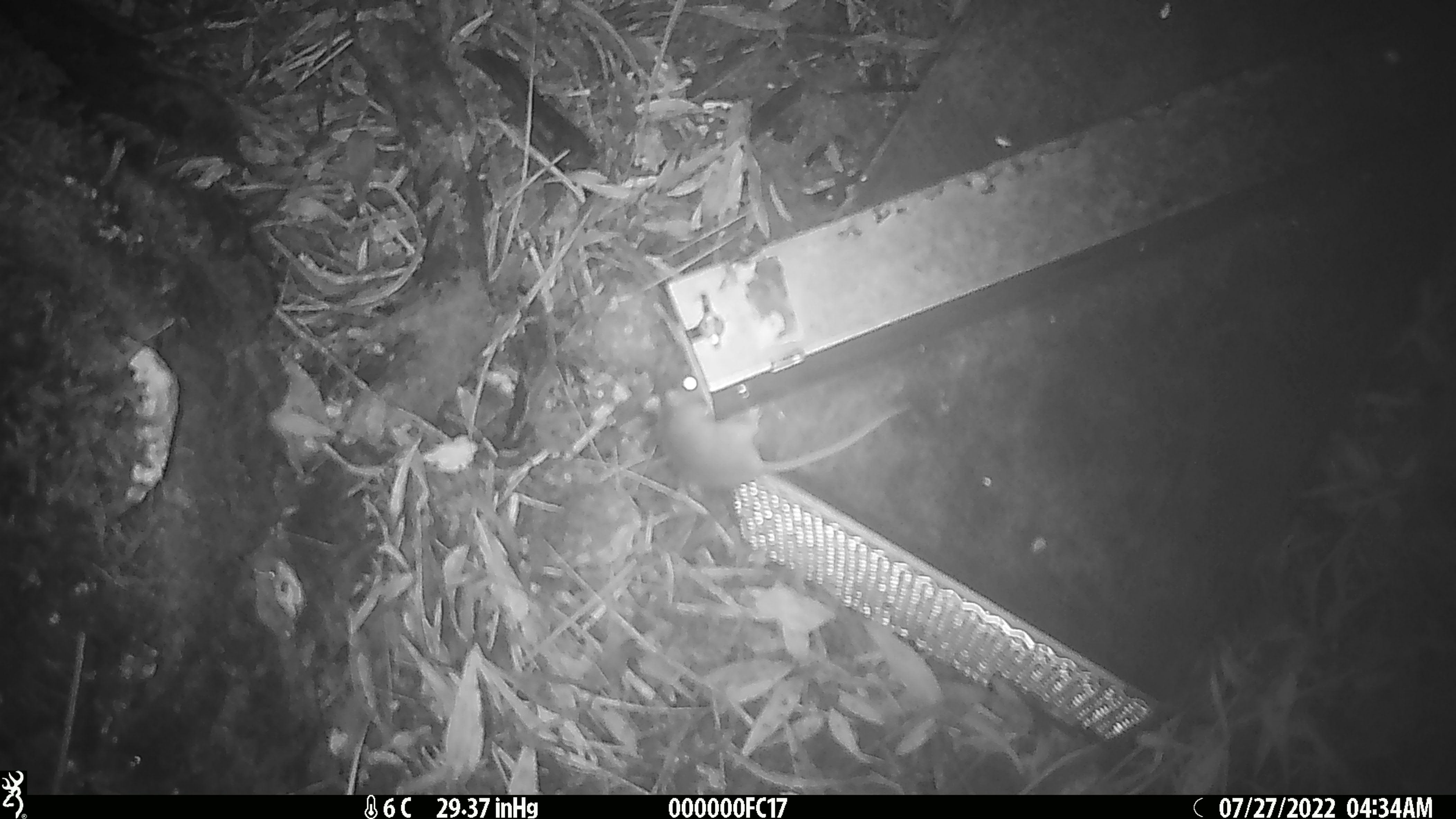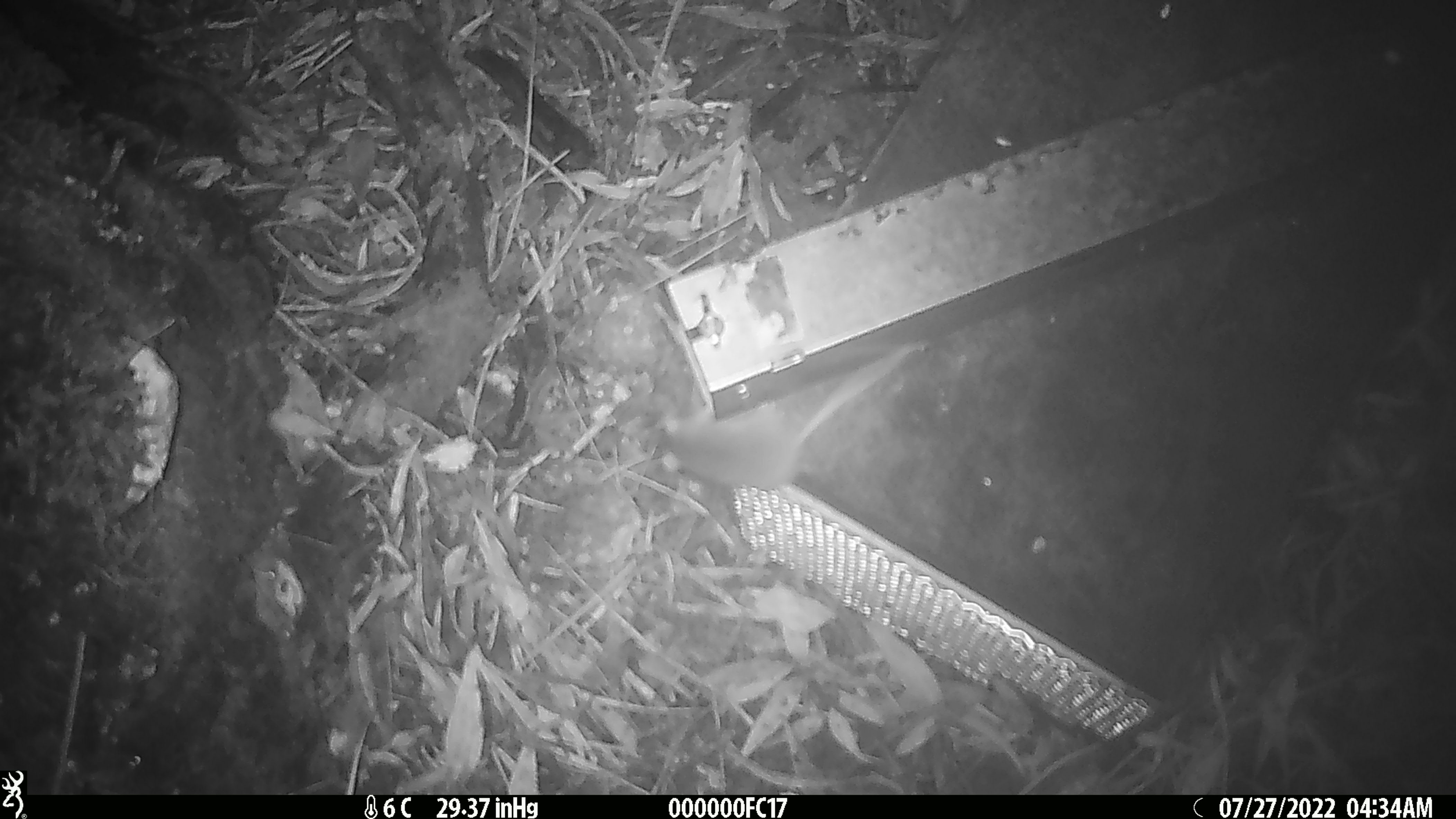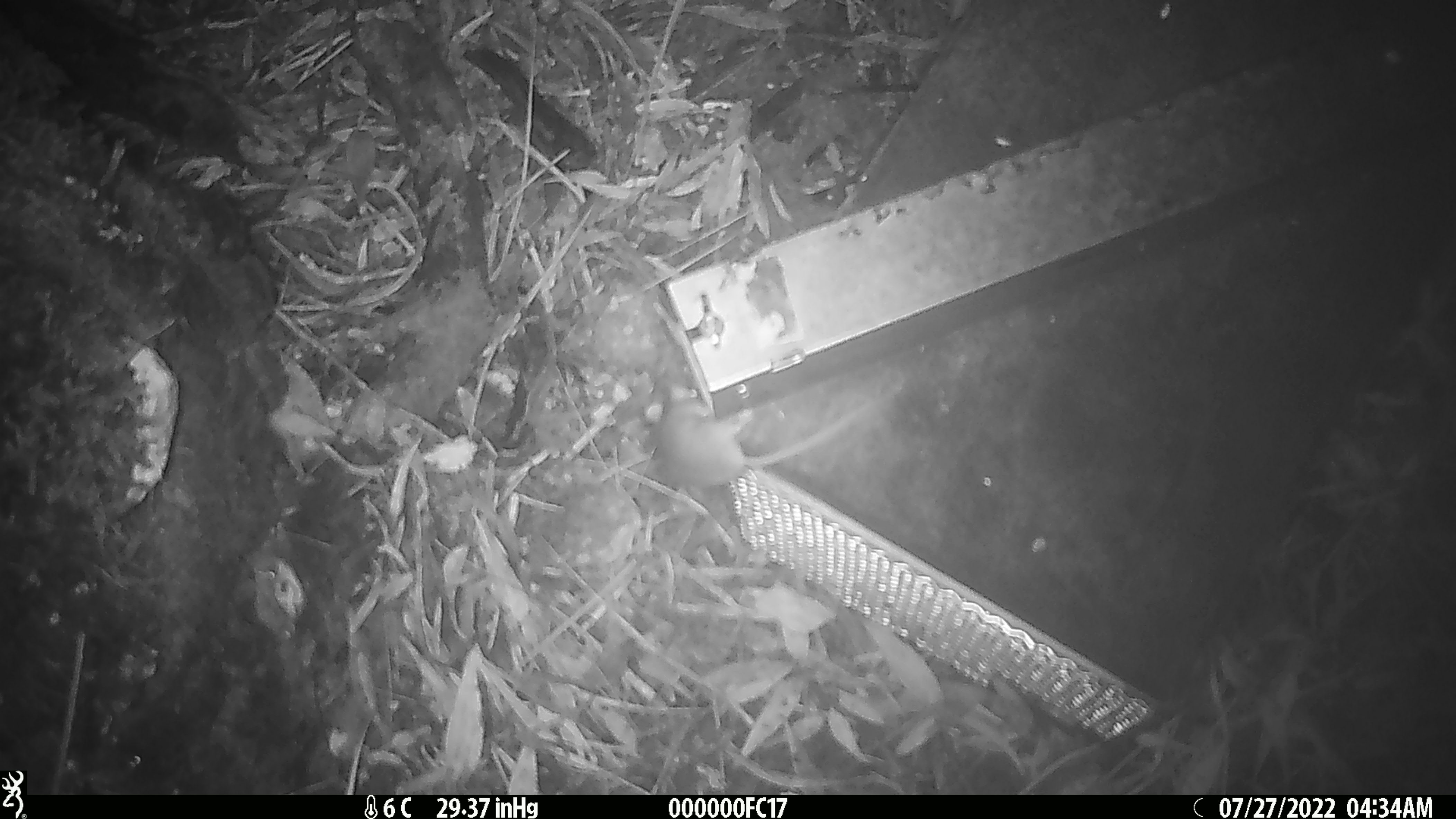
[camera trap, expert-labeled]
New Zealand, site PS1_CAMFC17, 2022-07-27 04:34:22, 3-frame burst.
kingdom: Animalia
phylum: Chordata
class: Mammalia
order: Rodentia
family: Muridae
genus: Mus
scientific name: Mus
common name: mouse